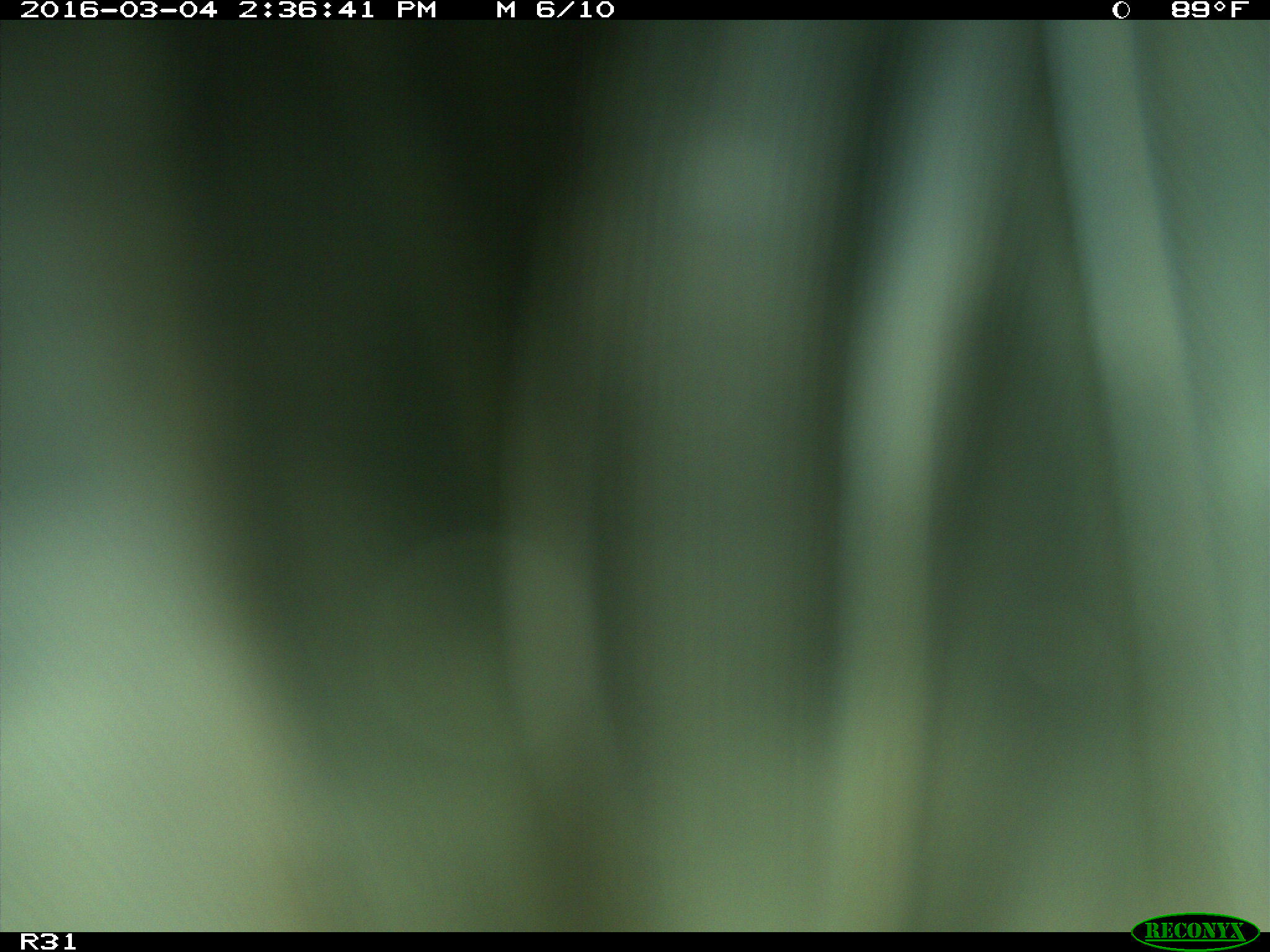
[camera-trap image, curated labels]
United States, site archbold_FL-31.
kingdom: Animalia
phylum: Chordata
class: Aves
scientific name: Aves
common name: birds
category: unidentified bird